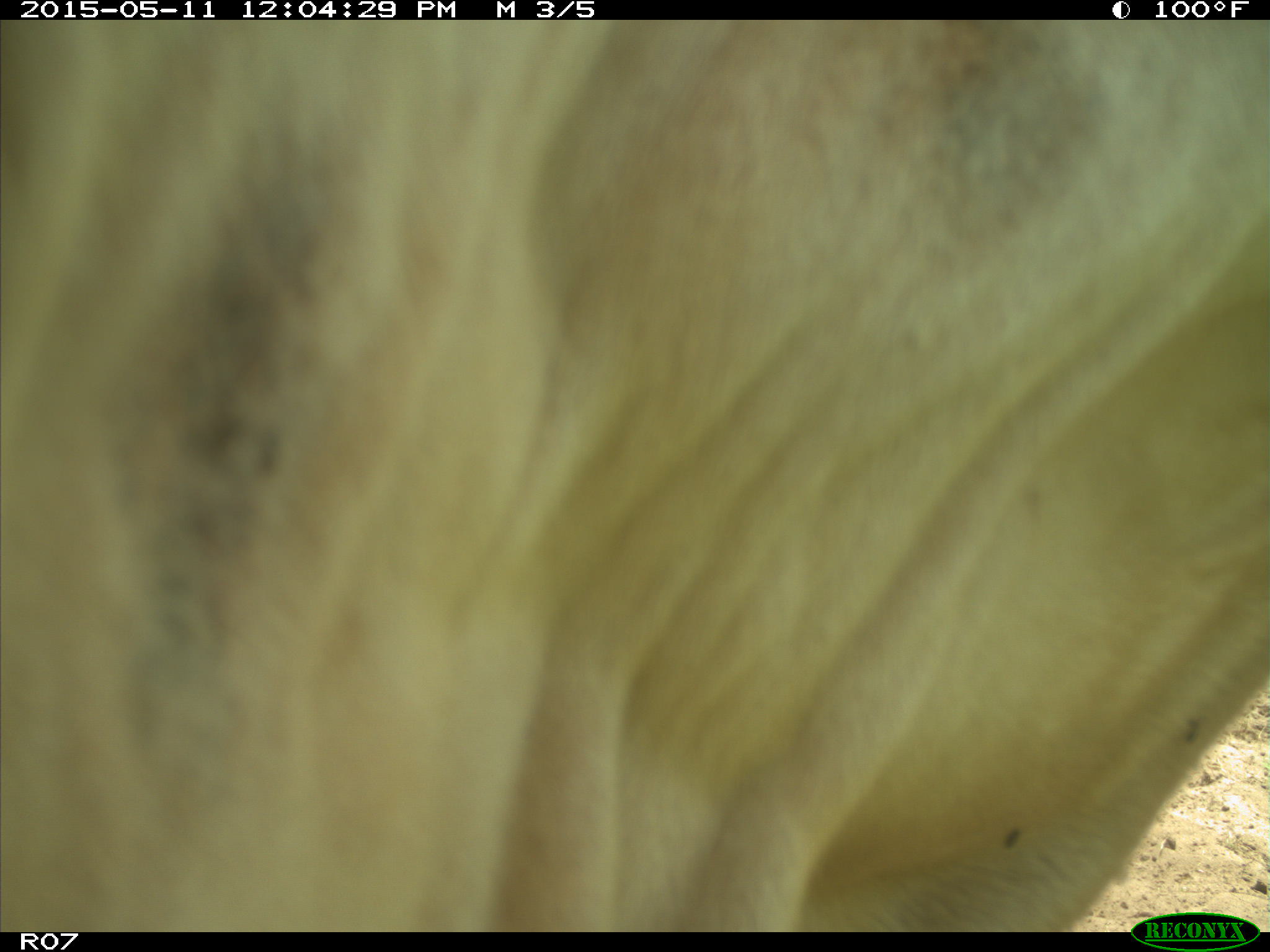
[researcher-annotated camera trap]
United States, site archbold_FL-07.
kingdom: Animalia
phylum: Chordata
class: Mammalia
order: Artiodactyla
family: Bovidae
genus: Bos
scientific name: Bos taurus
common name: domestic cow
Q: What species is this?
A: Bos taurus (domestic cow).